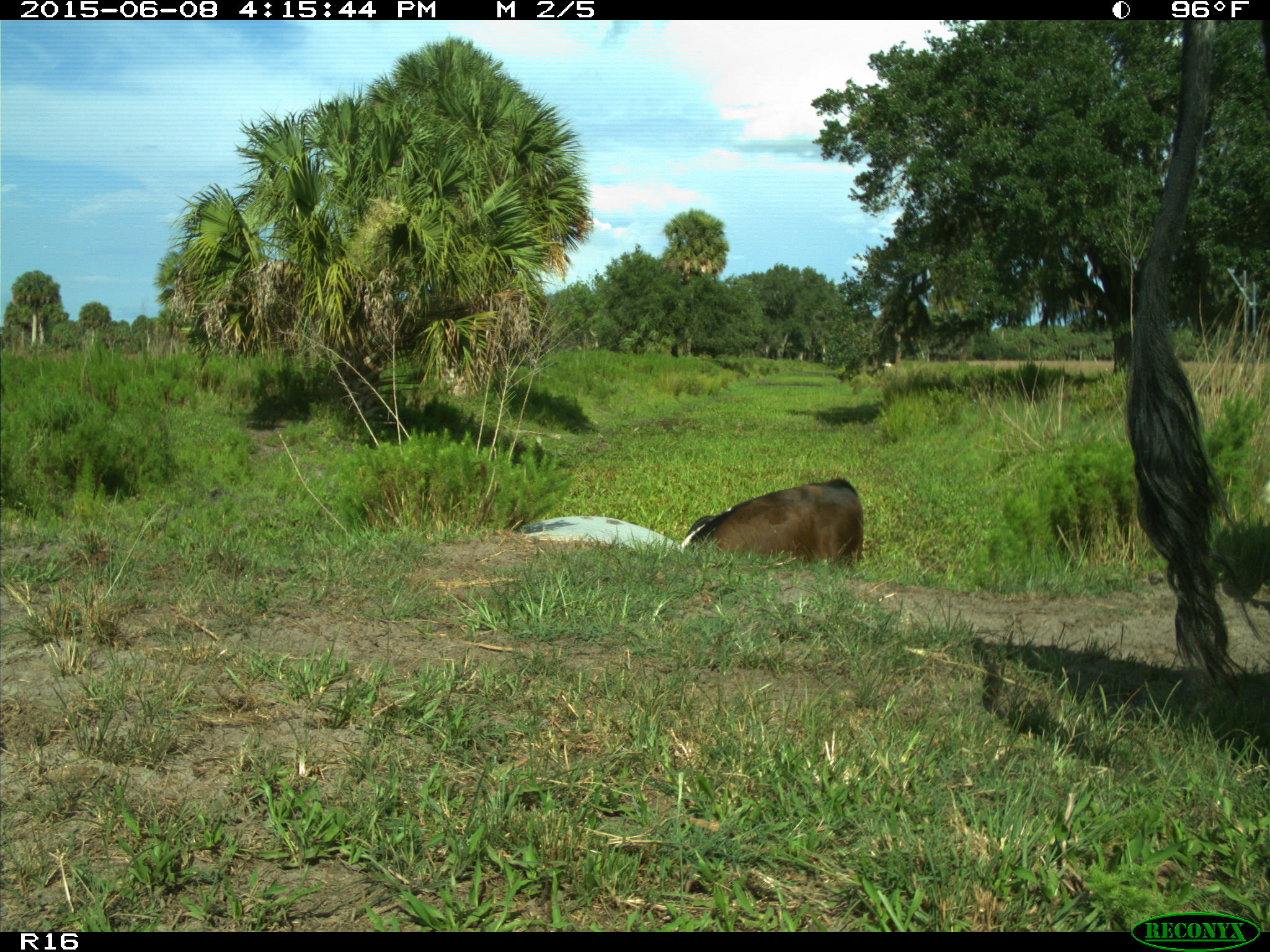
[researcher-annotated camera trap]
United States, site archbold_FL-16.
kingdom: Animalia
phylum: Chordata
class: Mammalia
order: Artiodactyla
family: Bovidae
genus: Bos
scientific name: Bos taurus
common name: domestic cow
Bos taurus (domestic cow).